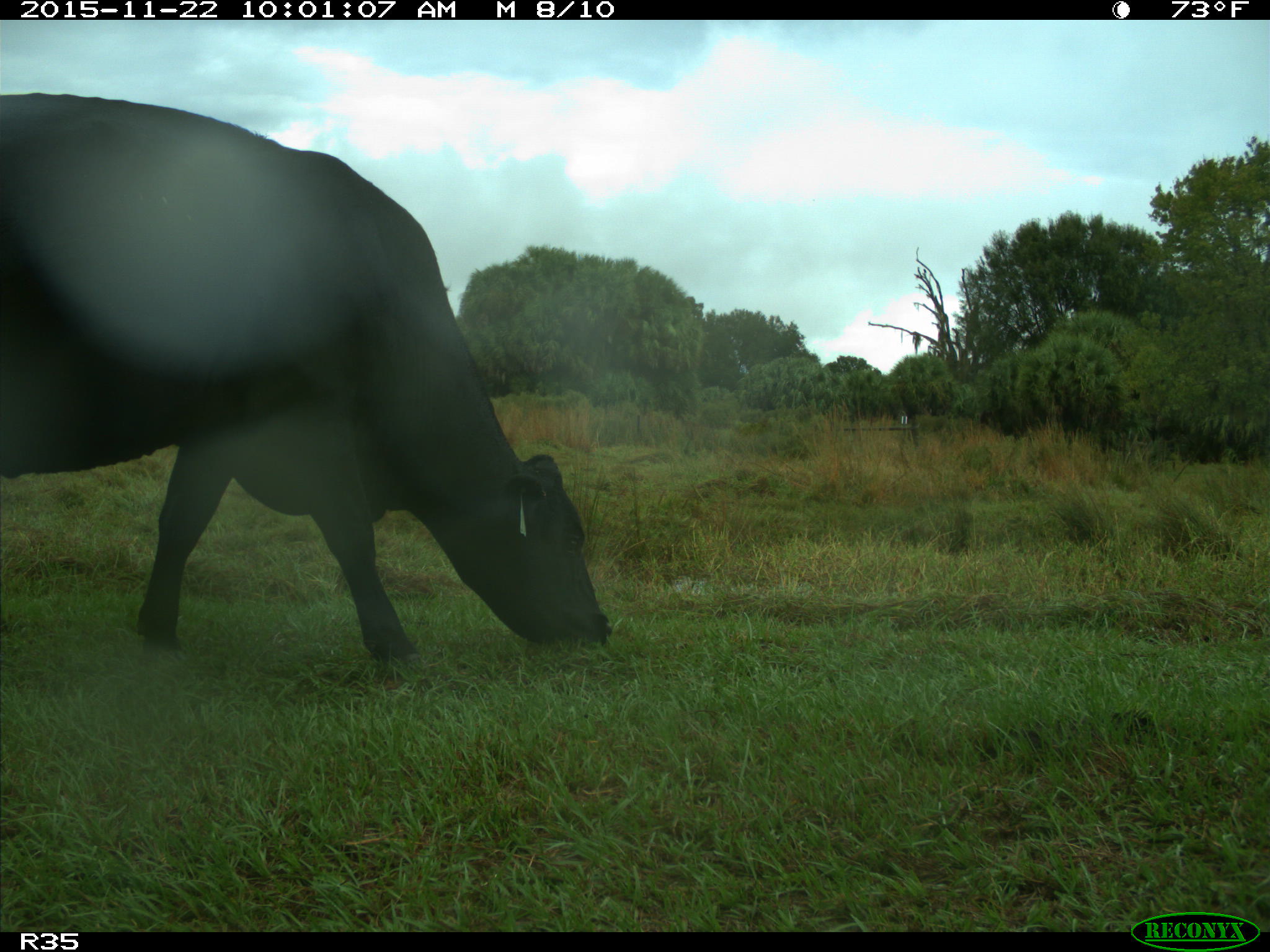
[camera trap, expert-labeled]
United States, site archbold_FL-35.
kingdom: Animalia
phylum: Chordata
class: Mammalia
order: Artiodactyla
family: Bovidae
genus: Bos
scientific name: Bos taurus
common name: domestic cow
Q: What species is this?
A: Bos taurus (domestic cow).